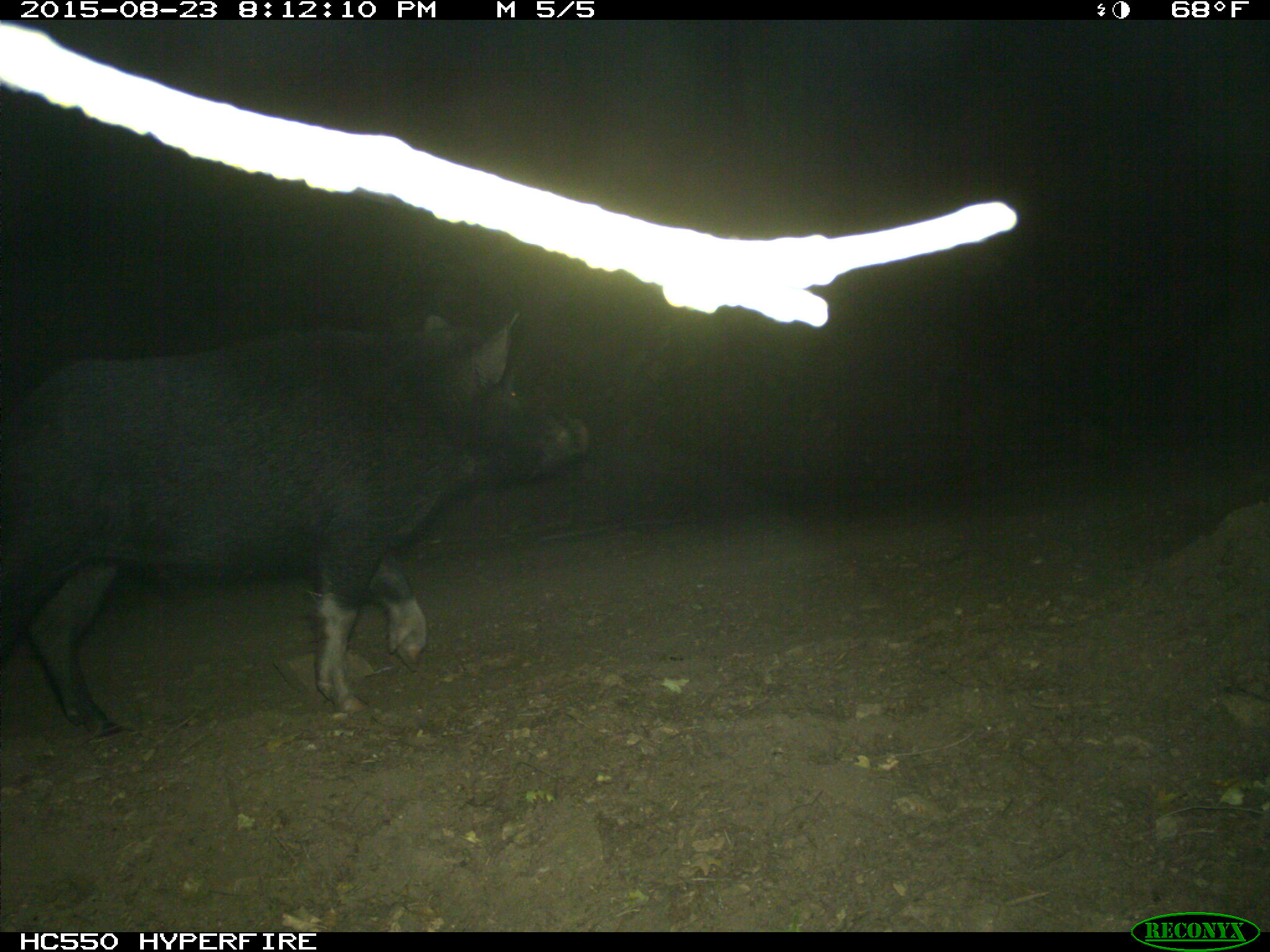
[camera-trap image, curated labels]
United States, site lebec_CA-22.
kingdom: Animalia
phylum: Chordata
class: Mammalia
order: Artiodactyla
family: Suidae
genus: Sus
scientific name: Sus scrofa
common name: wild boar